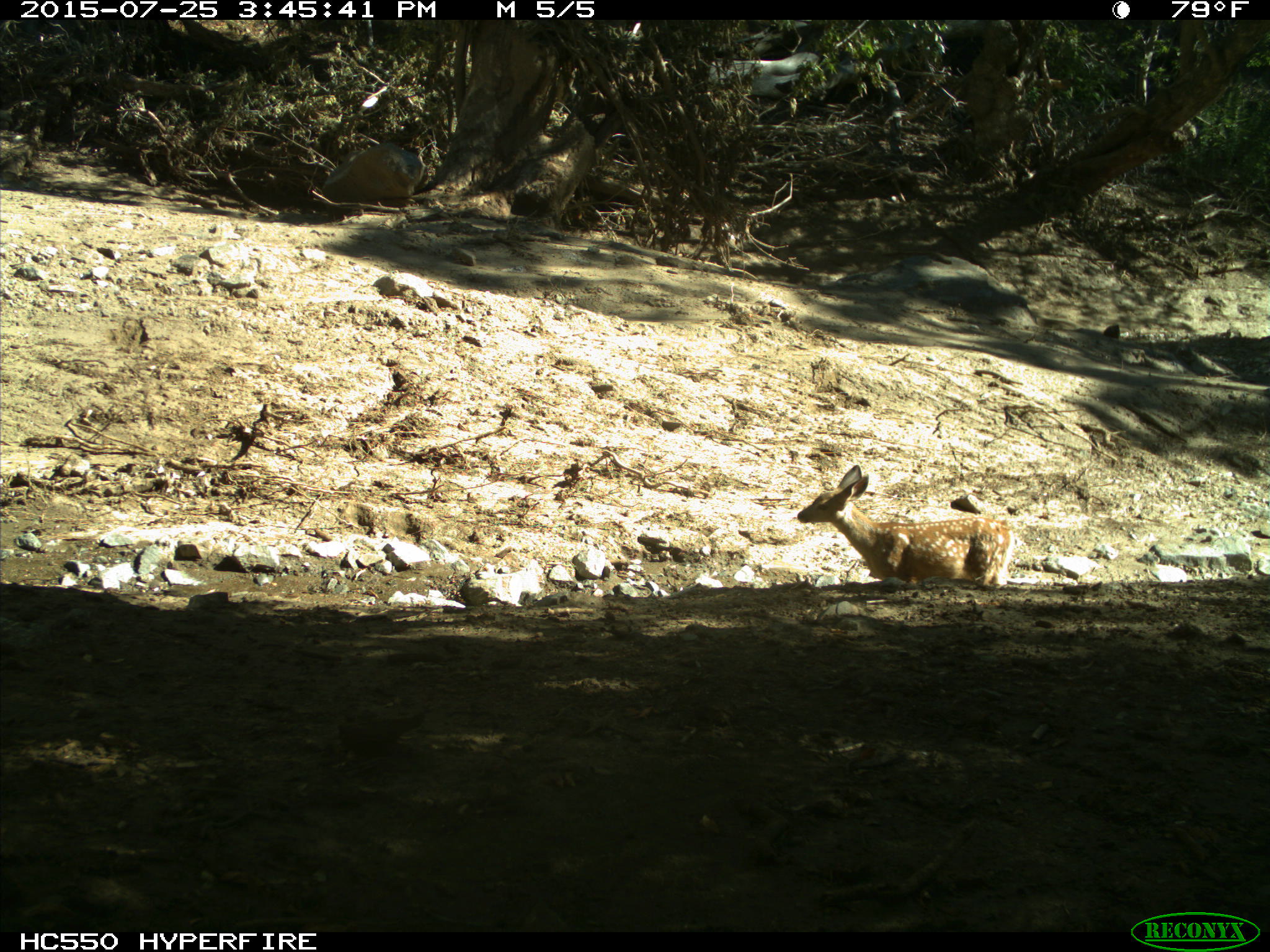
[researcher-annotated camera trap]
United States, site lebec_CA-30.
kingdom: Animalia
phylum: Chordata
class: Mammalia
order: Artiodactyla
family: Cervidae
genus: Odocoileus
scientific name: Odocoileus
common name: deer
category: unidentified deer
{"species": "unidentified deer (deer) (Odocoileus)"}